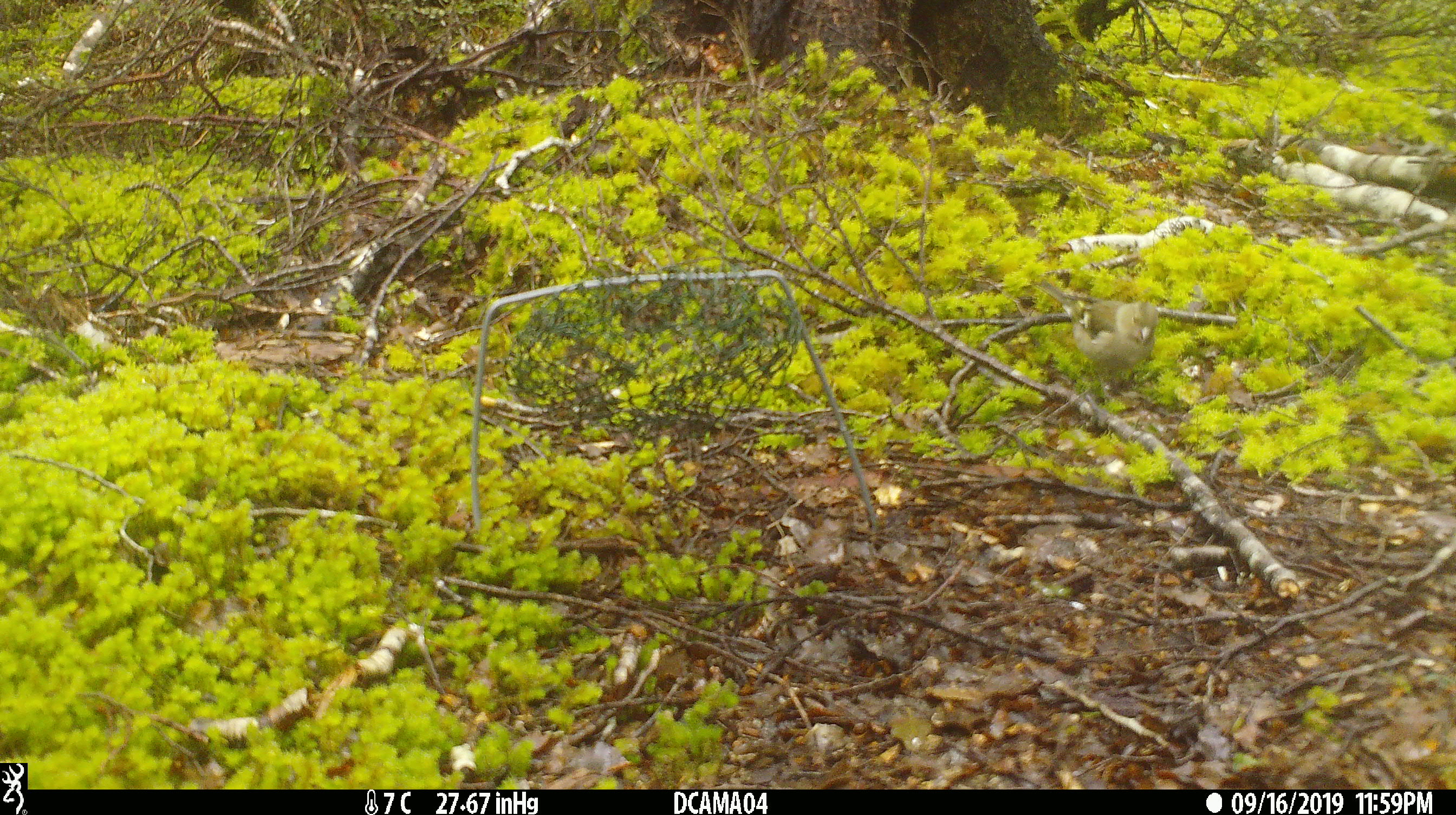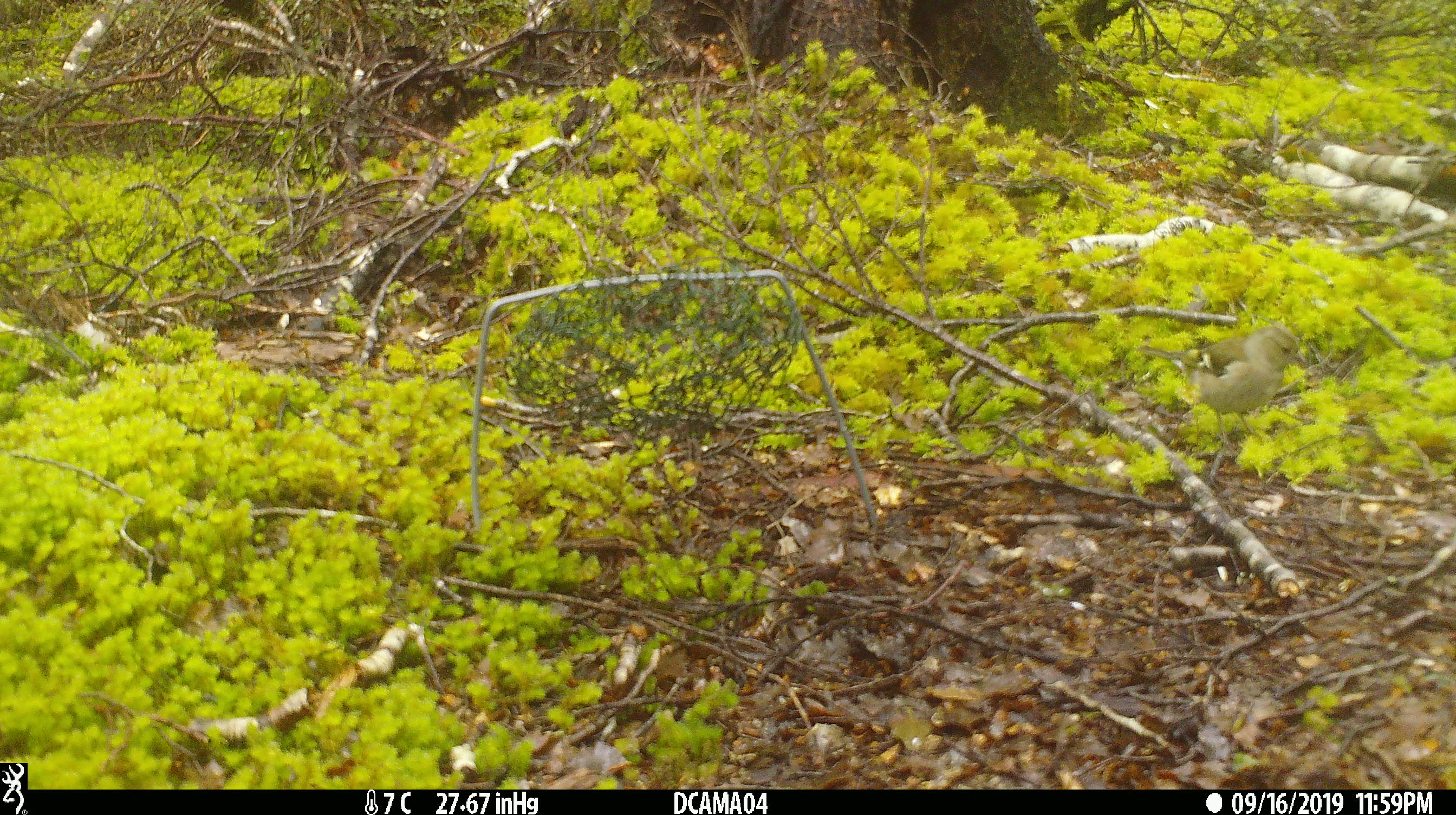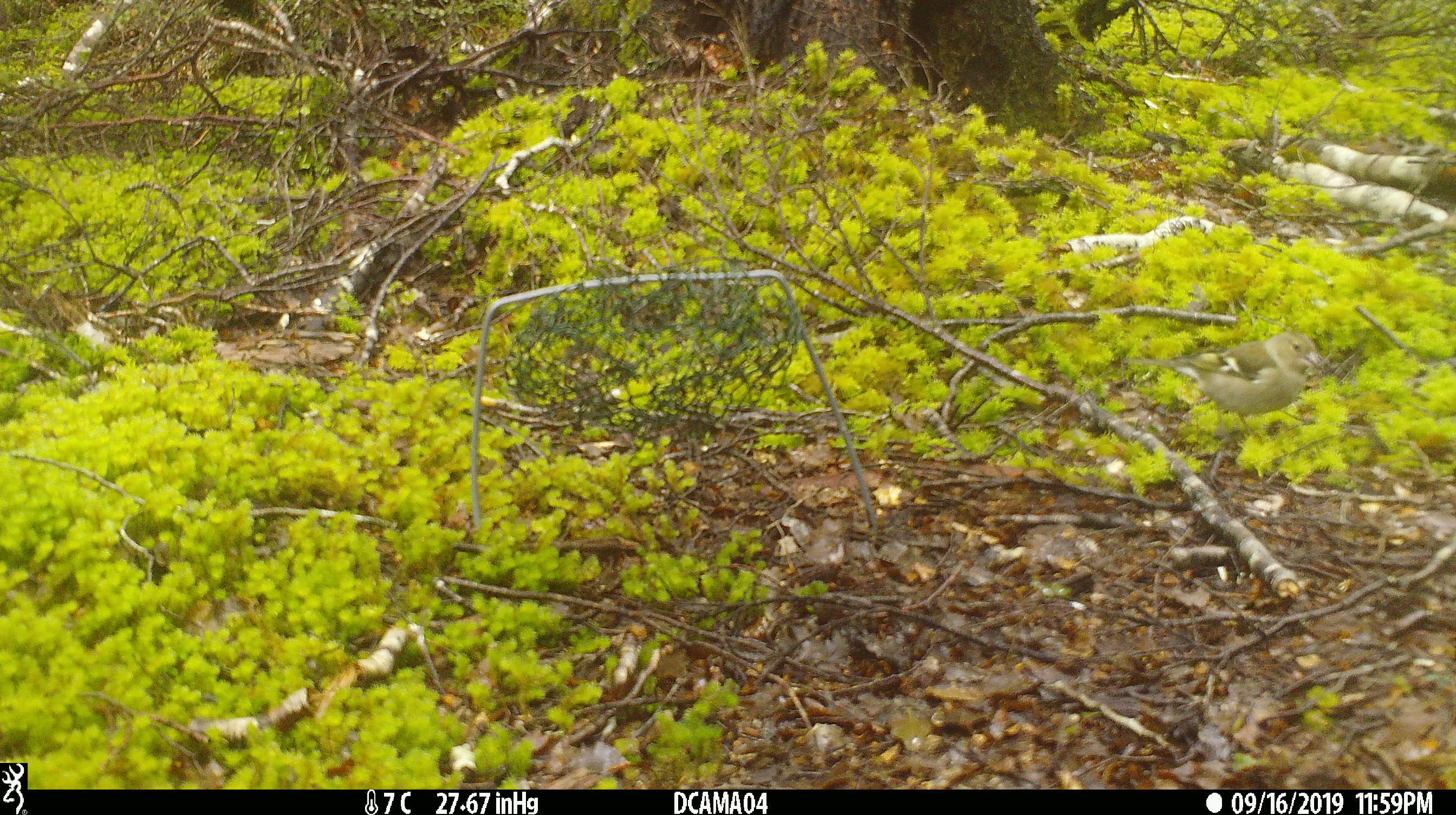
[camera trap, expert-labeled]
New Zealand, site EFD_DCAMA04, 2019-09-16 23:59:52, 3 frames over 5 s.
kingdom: Animalia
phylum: Chordata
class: Aves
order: Passeriformes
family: Fringillidae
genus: Fringilla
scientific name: Fringilla coelebs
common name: common chaffinch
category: chaffinch